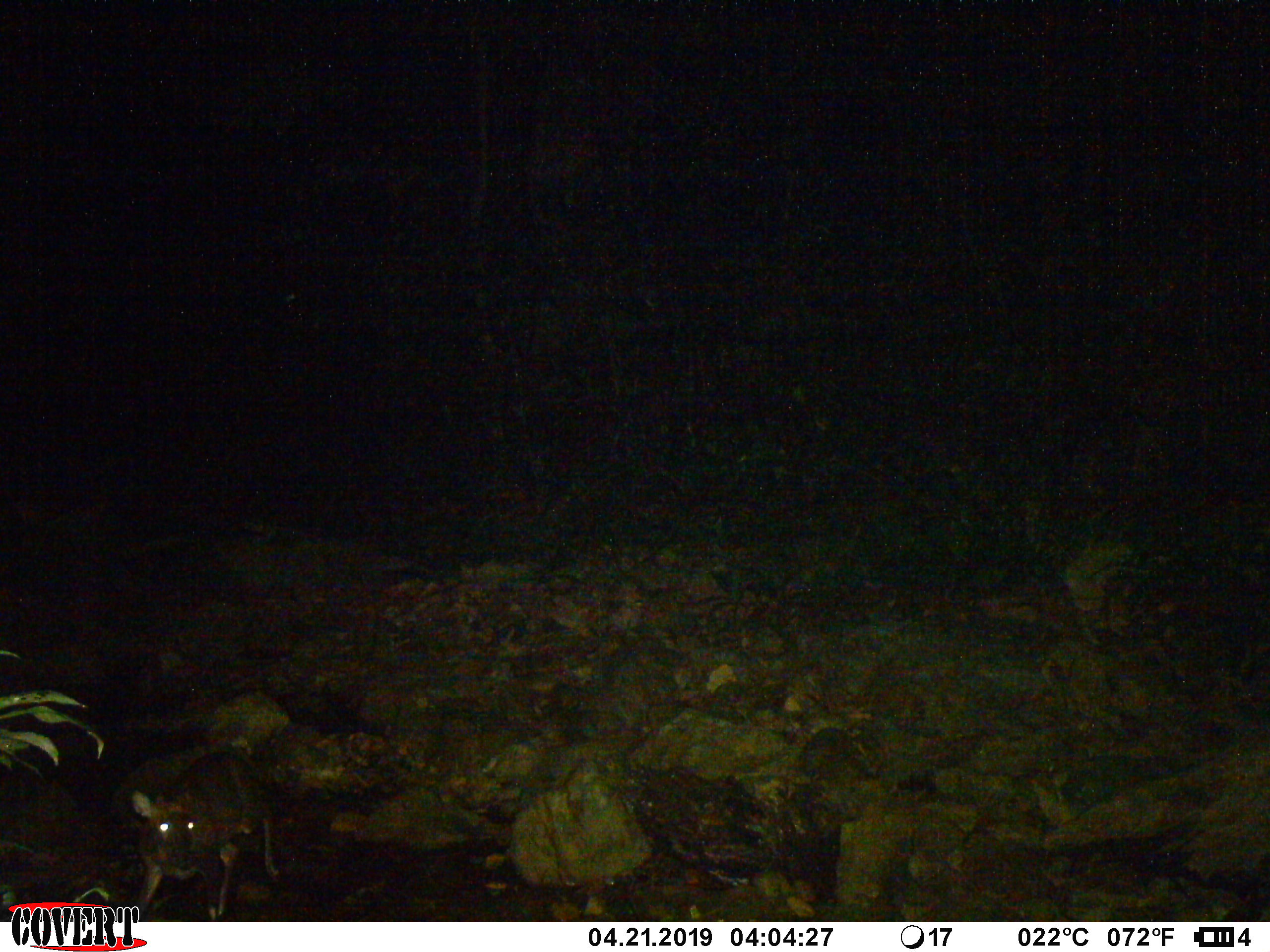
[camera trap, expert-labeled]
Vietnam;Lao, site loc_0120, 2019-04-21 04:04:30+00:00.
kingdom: Animalia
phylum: Chordata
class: Mammalia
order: Artiodactyla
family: Cervidae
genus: Muntiacus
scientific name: Muntiacus rooseveltorum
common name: roosevelt's muntjac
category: roosevelts muntjac group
Roosevelts muntjac group (roosevelt's muntjac) (Muntiacus rooseveltorum). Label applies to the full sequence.